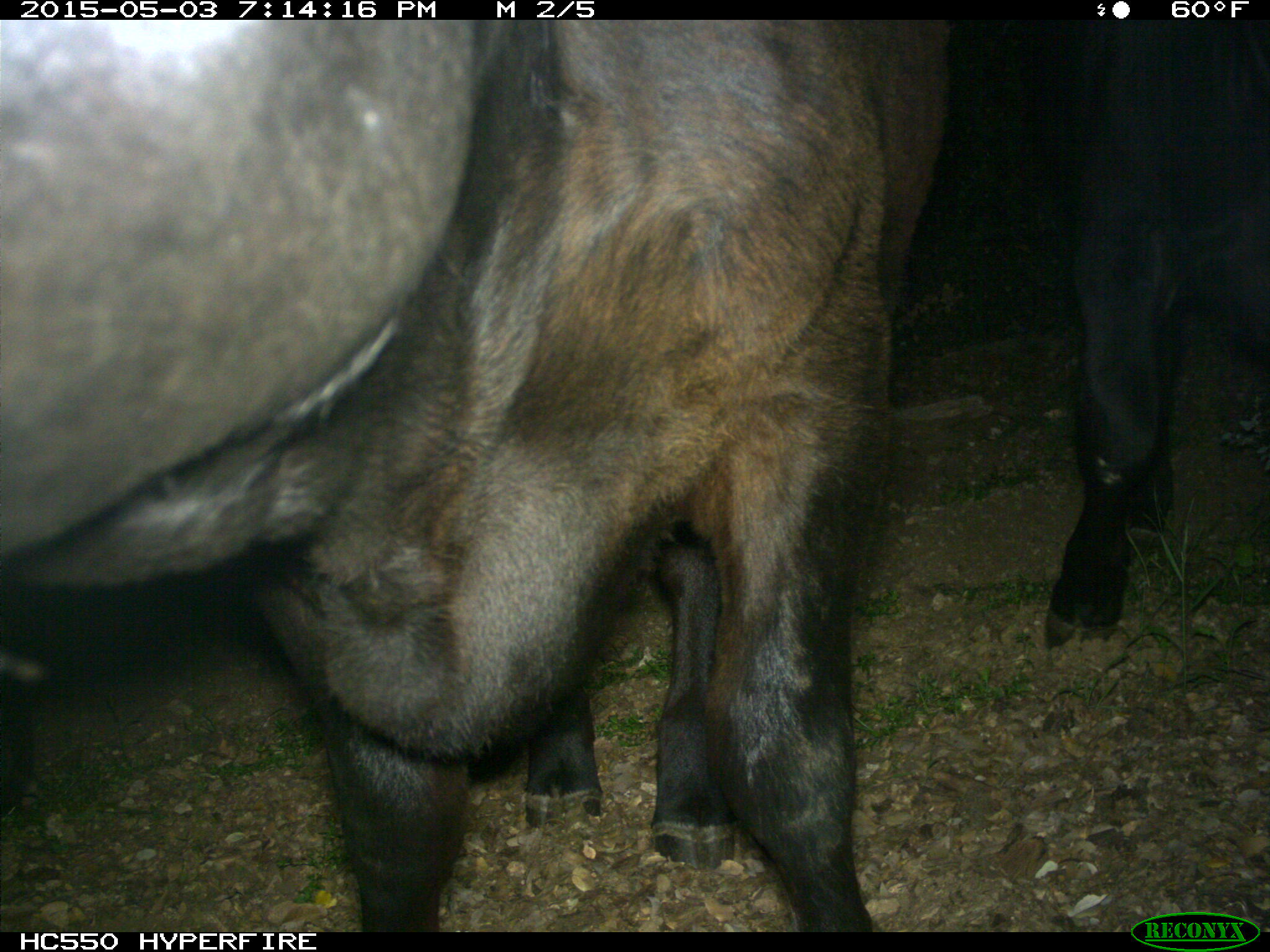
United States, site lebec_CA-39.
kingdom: Animalia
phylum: Chordata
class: Mammalia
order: Artiodactyla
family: Bovidae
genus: Bos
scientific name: Bos taurus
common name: domestic cow